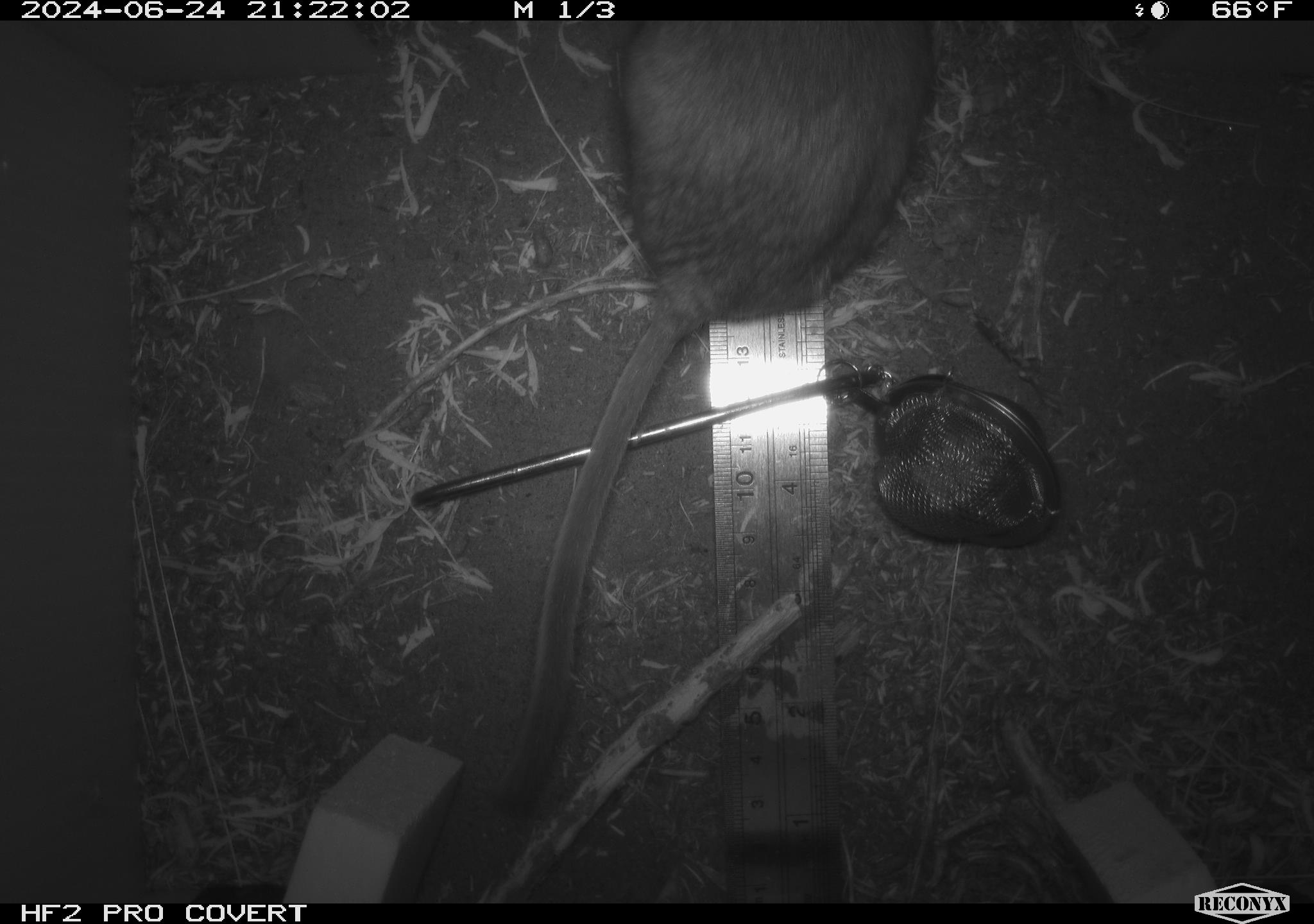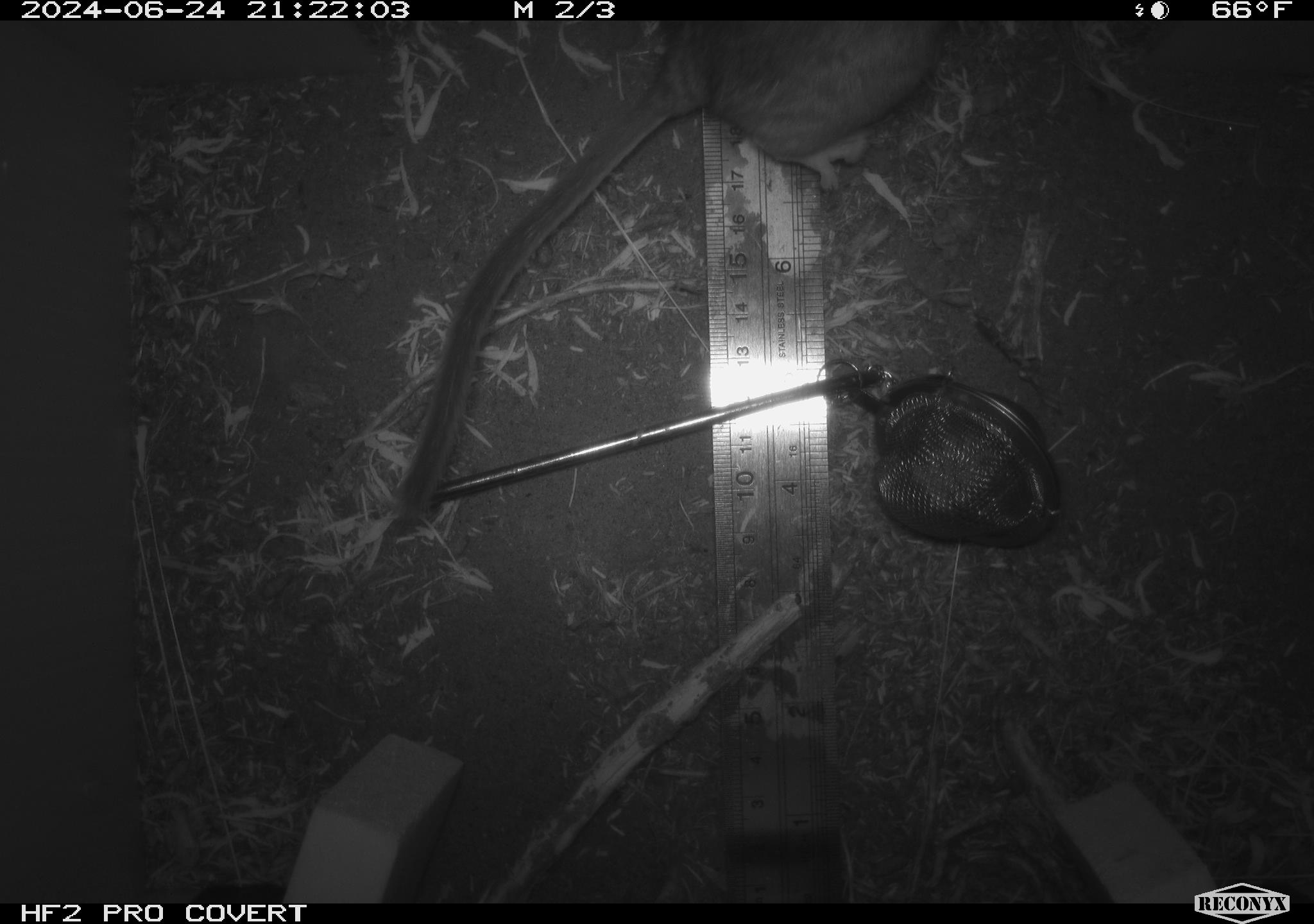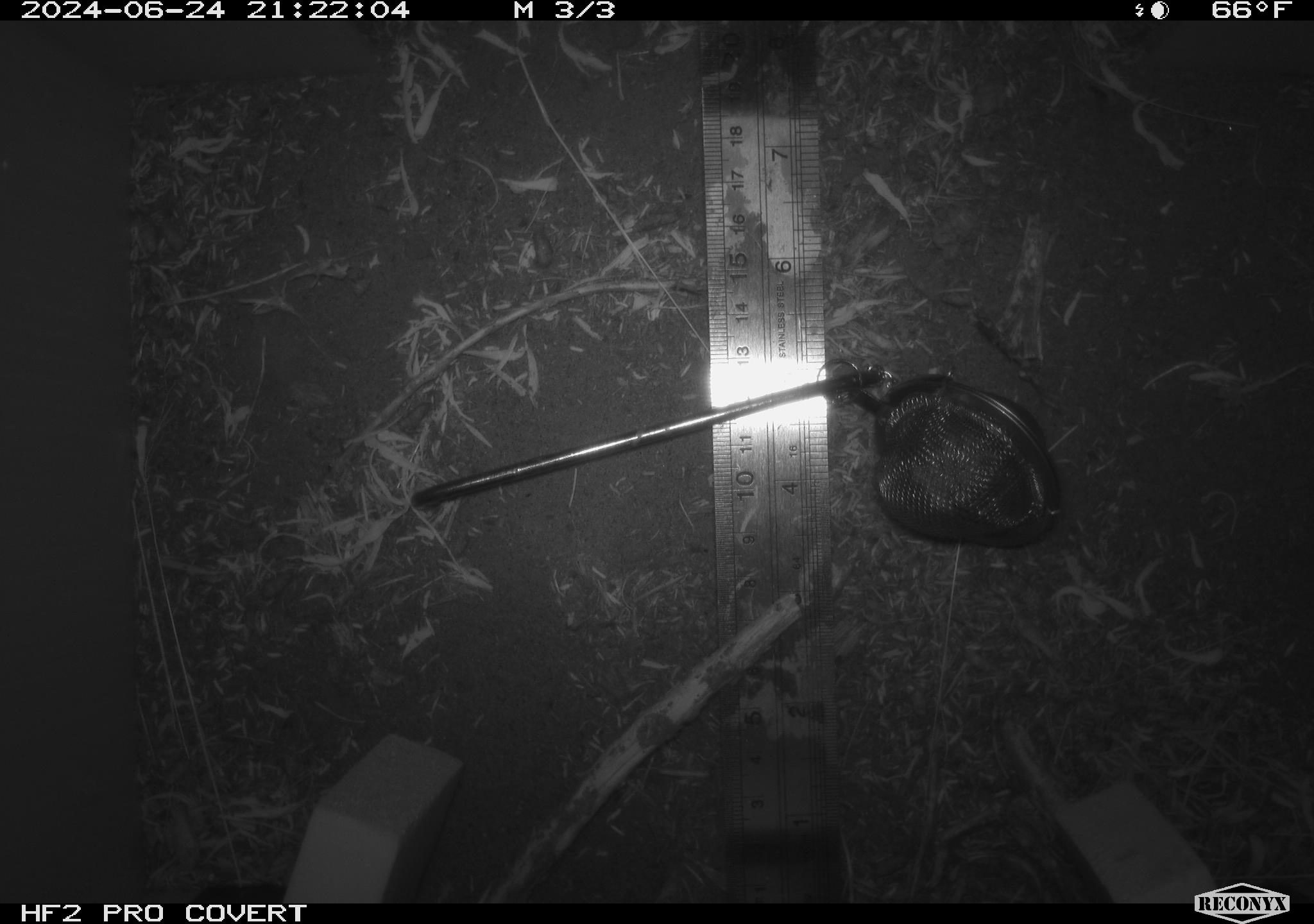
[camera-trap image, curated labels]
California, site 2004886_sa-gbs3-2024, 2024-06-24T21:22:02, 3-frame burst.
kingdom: Animalia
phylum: Chordata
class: Mammalia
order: Rodentia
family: Cricetidae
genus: Neotoma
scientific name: Neotoma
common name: pack rat or woodrat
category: neotoma species